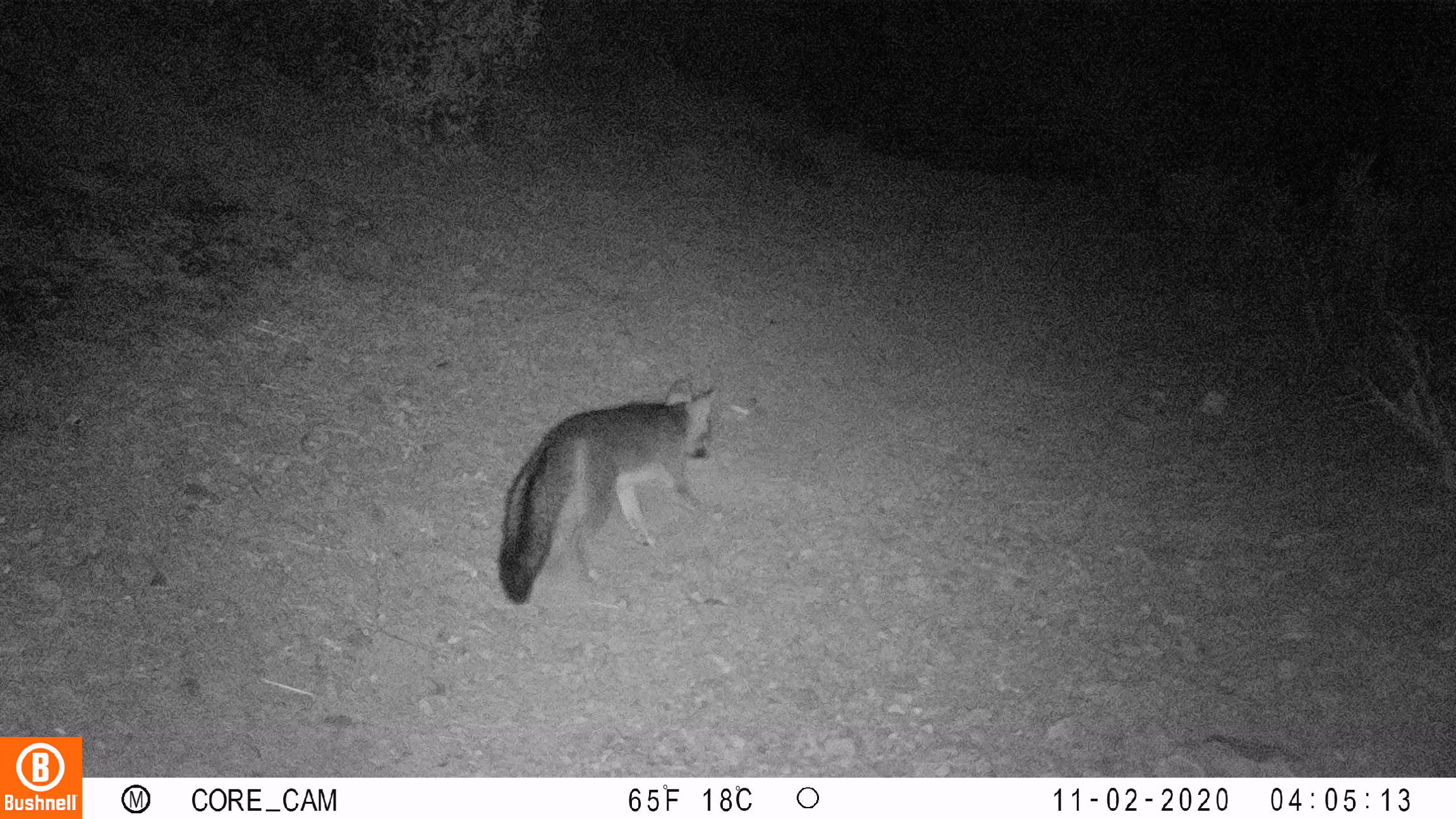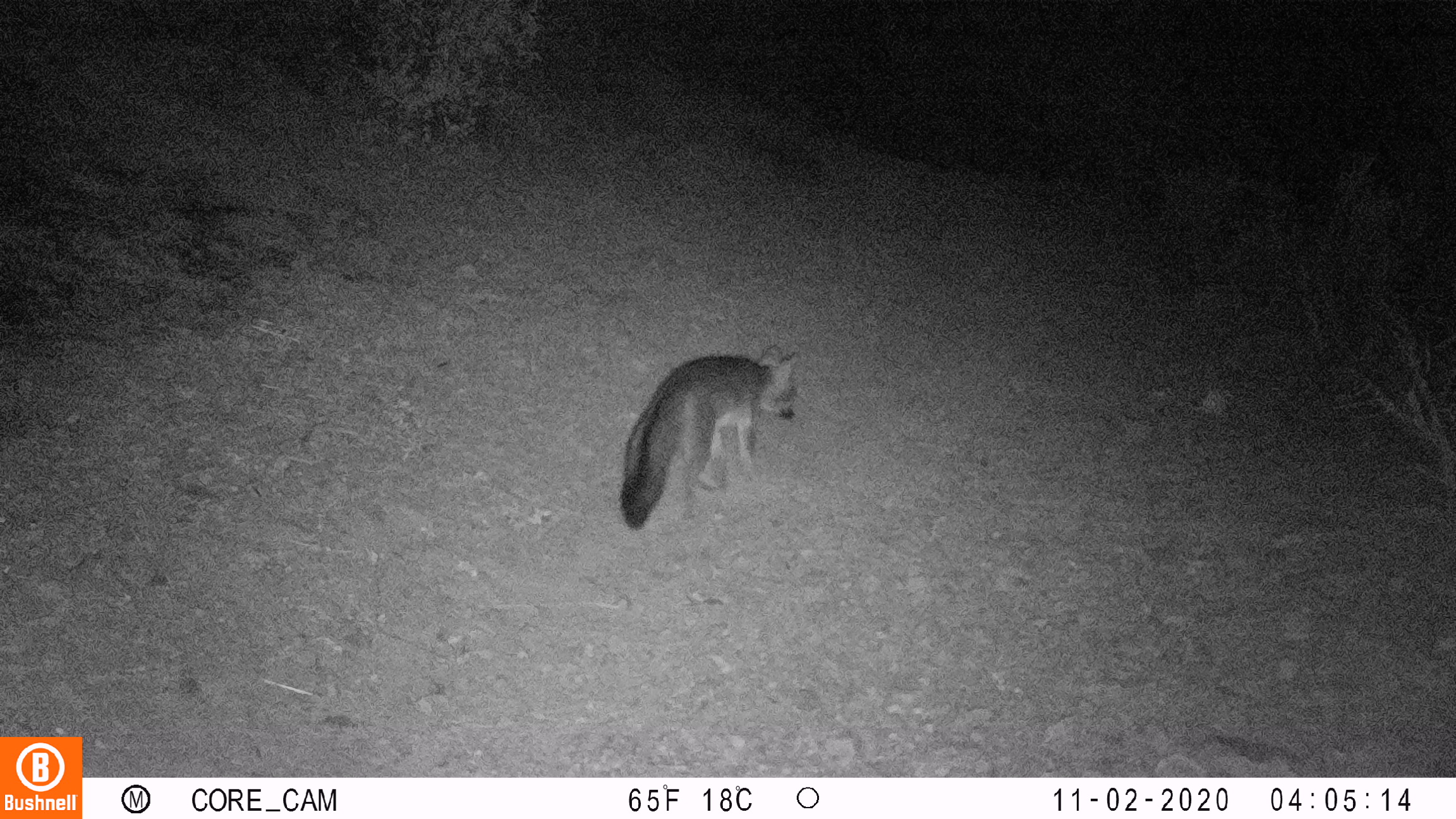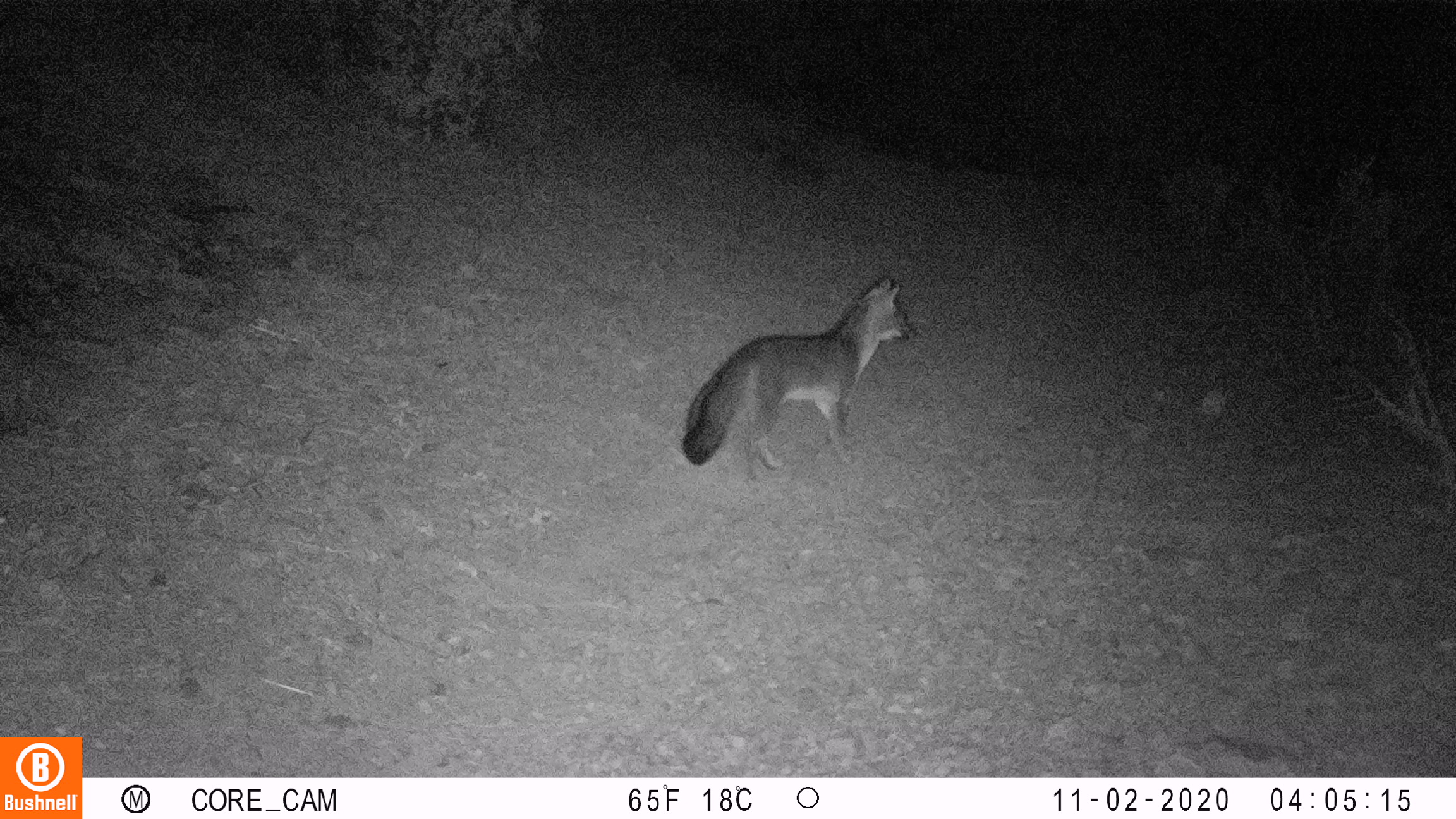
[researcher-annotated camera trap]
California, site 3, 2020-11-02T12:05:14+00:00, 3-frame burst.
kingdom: Animalia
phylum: Chordata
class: Mammalia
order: Carnivora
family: Canidae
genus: Urocyon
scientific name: Urocyon cinereoargenteus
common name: gray fox